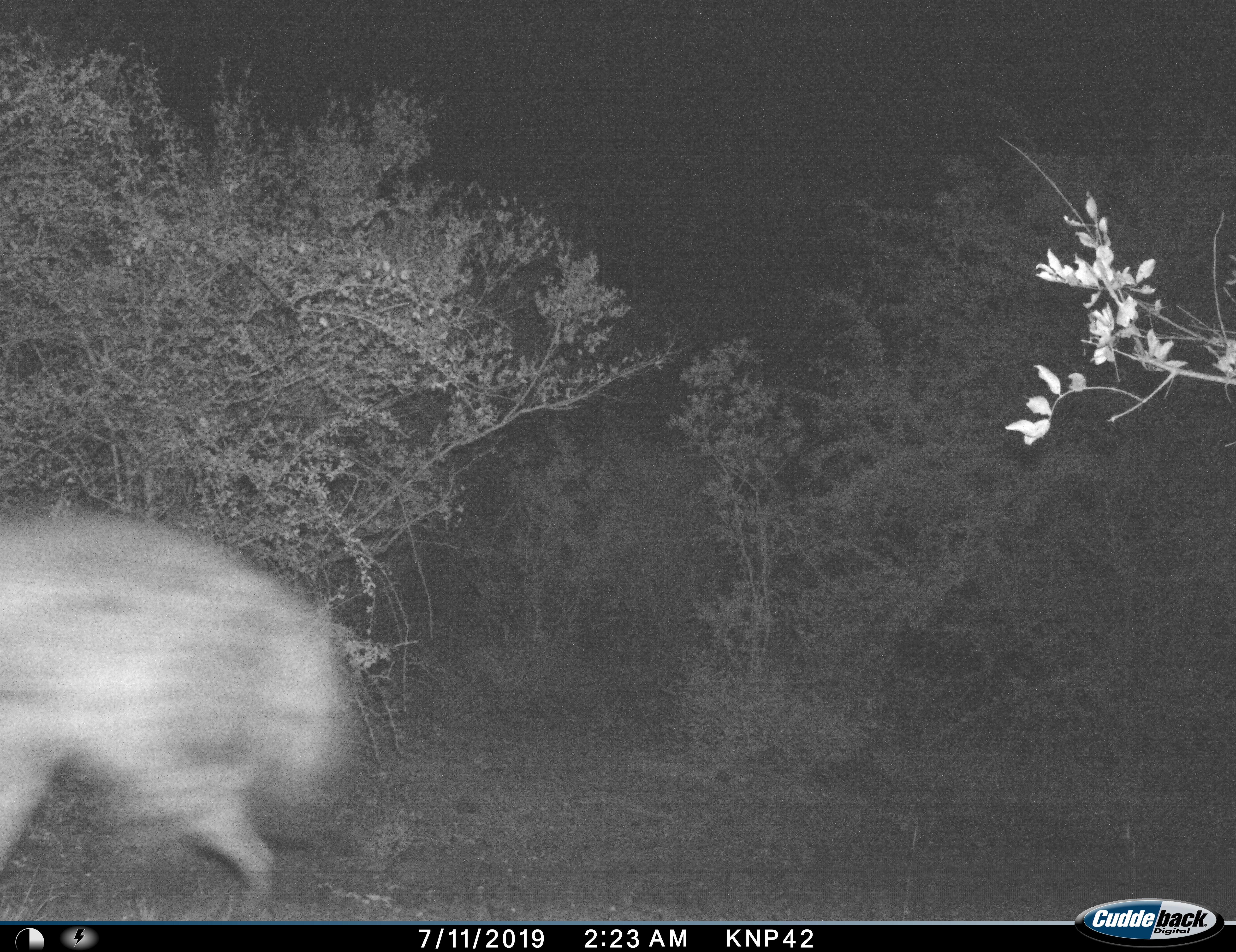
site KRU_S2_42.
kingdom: Animalia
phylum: Chordata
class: Mammalia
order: Carnivora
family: Hyaenidae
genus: Crocuta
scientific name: Crocuta crocuta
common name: spotted hyena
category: hyenaspotted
Hyenaspotted (spotted hyena) (Crocuta crocuta), count 1. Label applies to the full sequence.